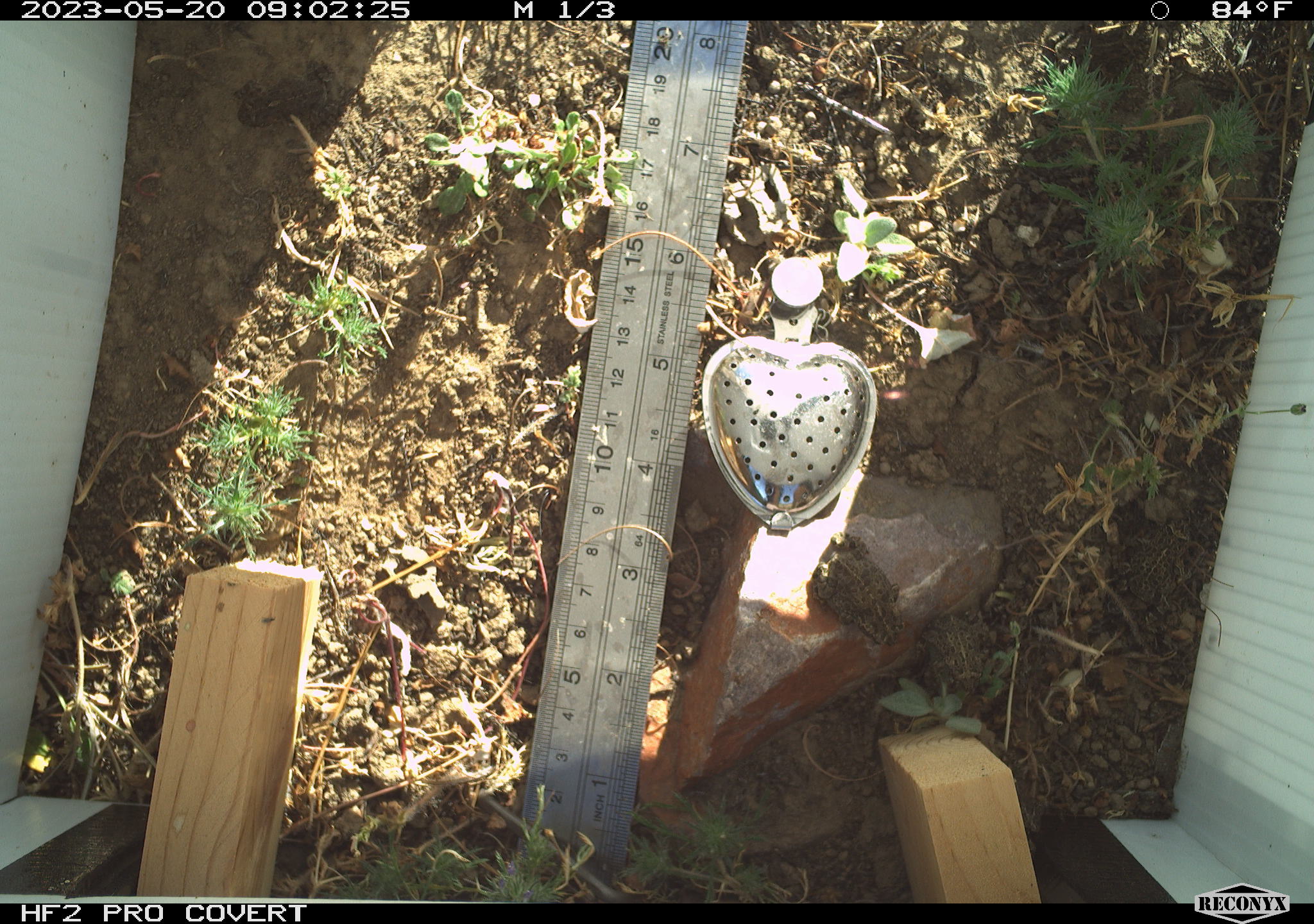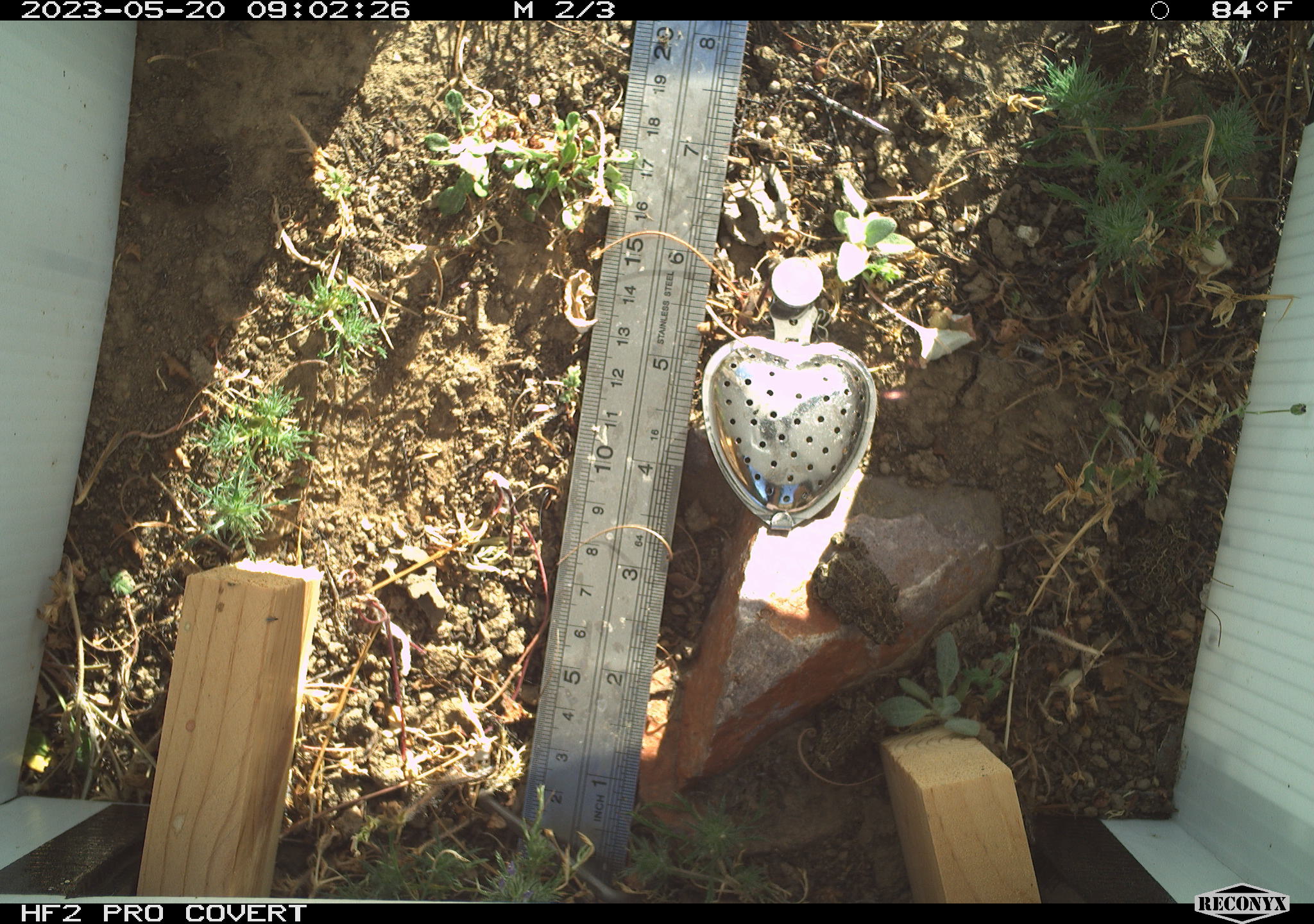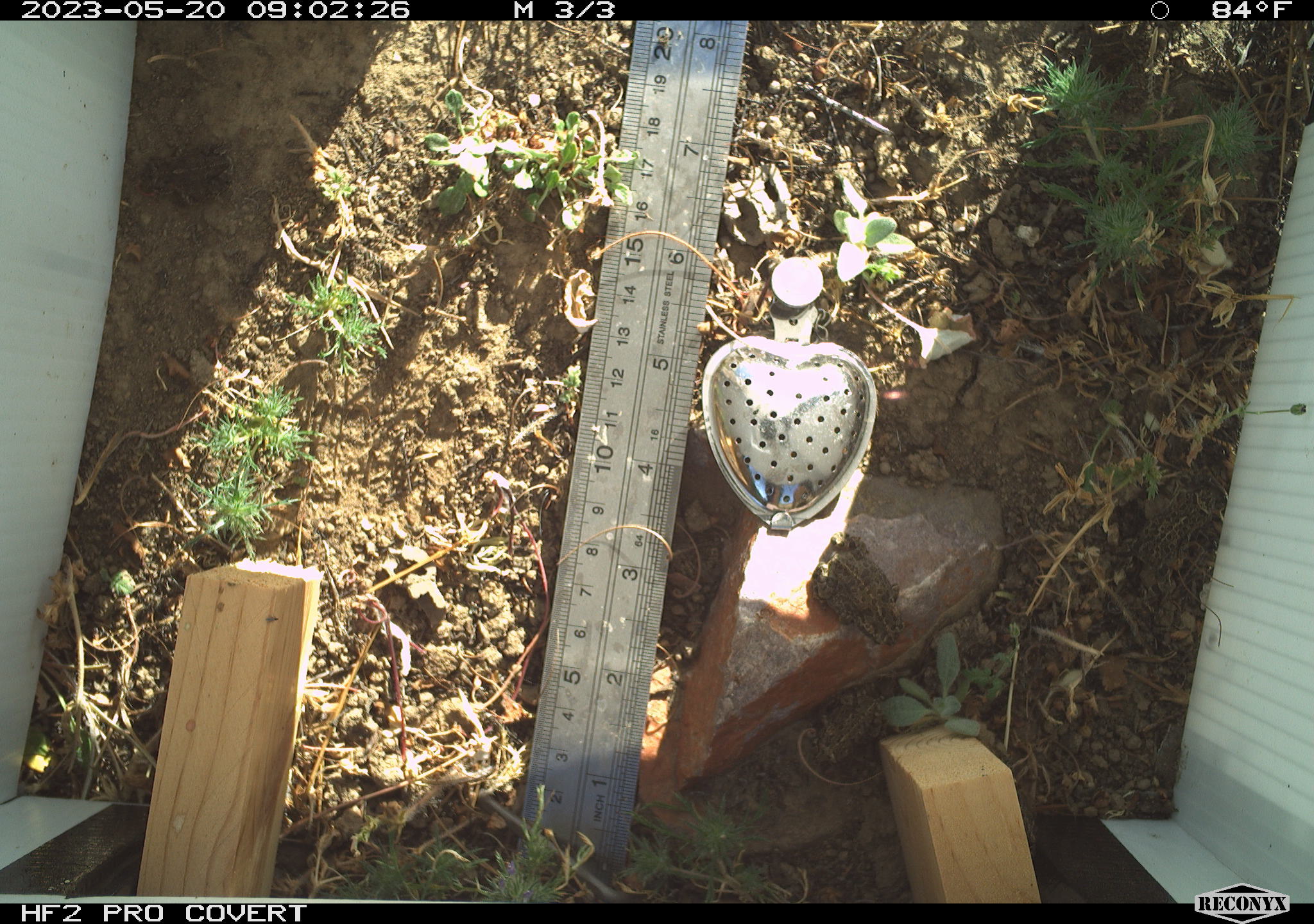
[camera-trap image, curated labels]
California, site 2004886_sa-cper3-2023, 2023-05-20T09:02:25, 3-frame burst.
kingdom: Animalia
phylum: Chordata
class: Amphibia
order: Anura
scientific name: Anura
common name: frogs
Frogs (Anura).